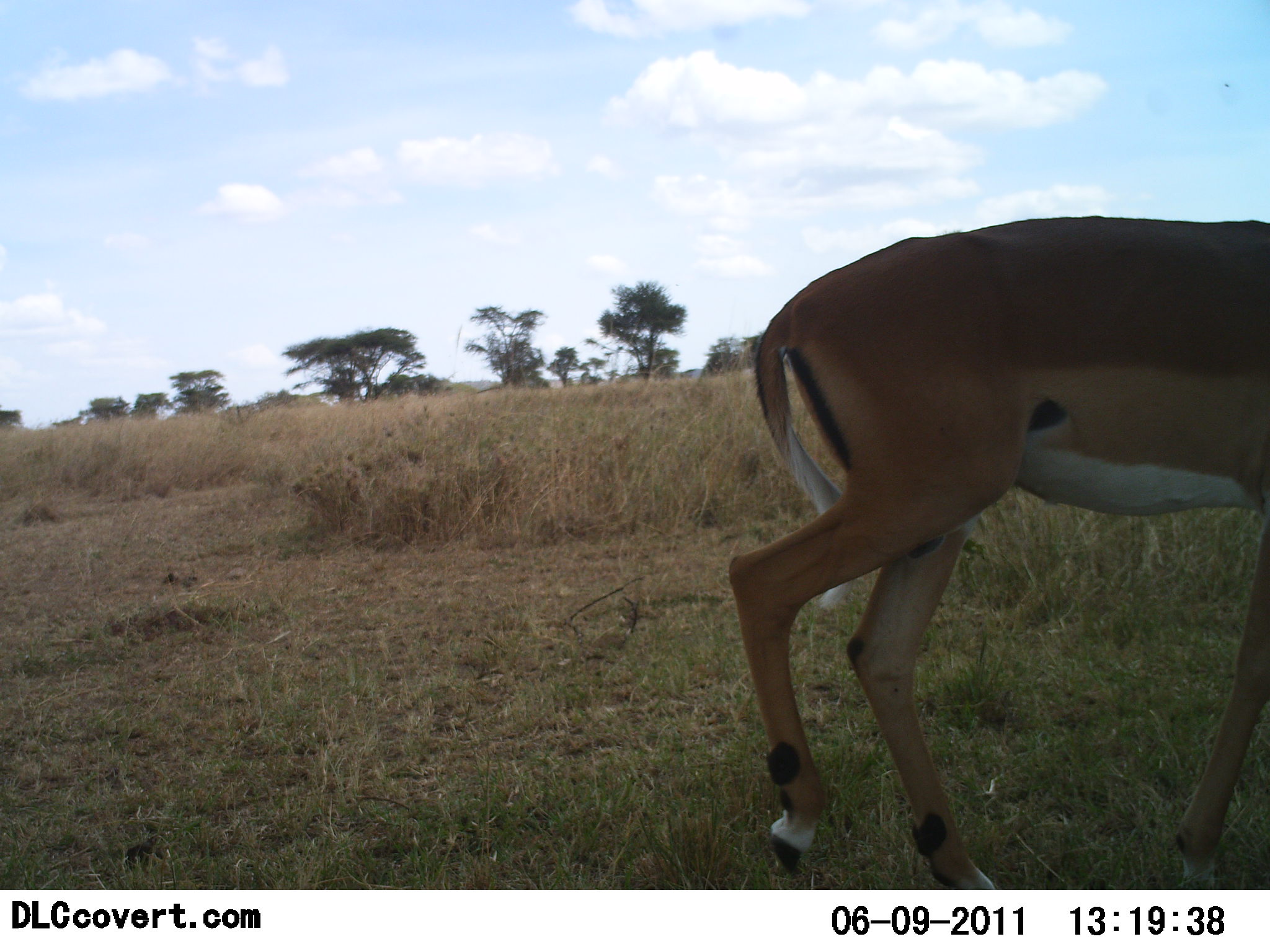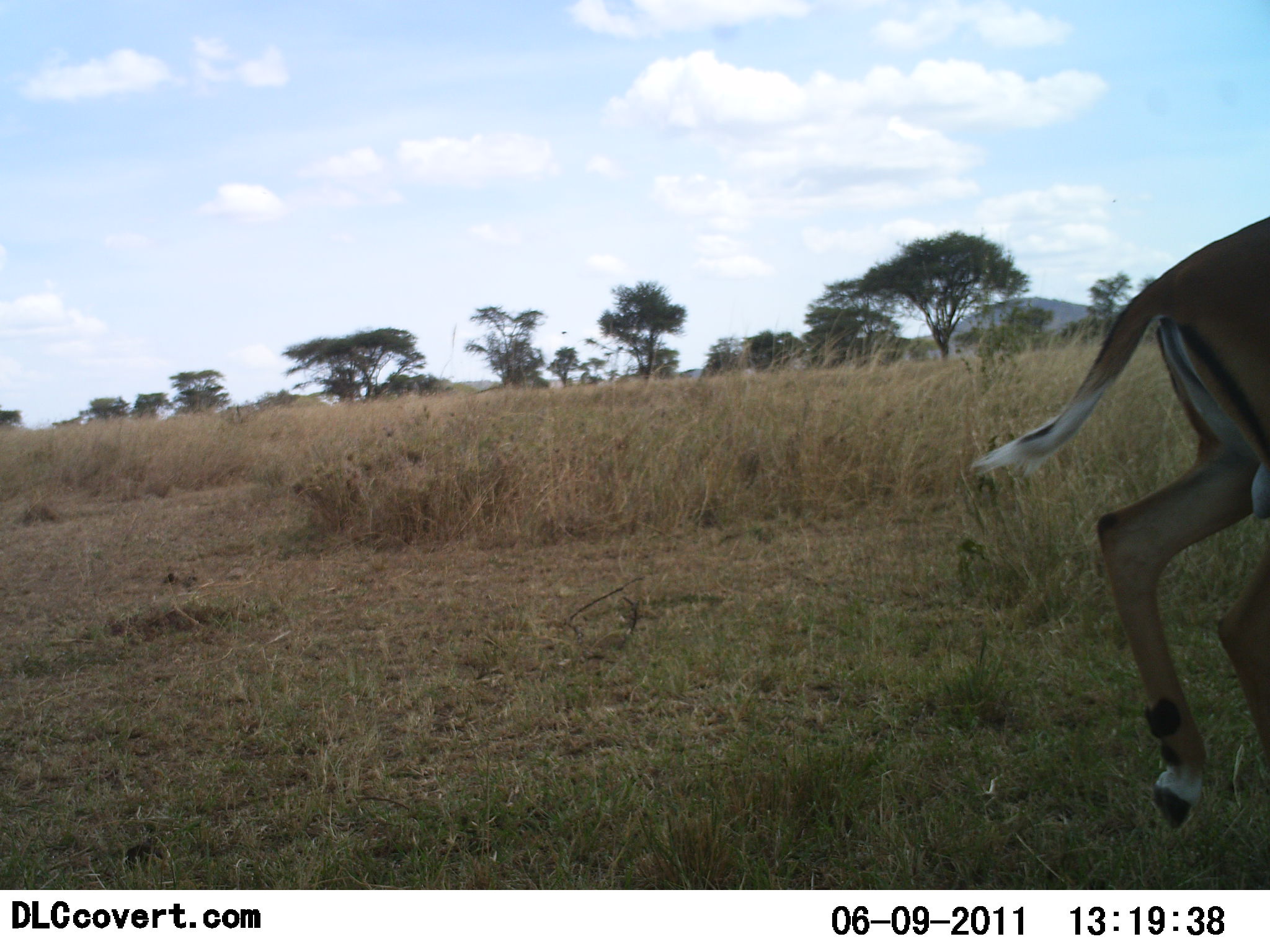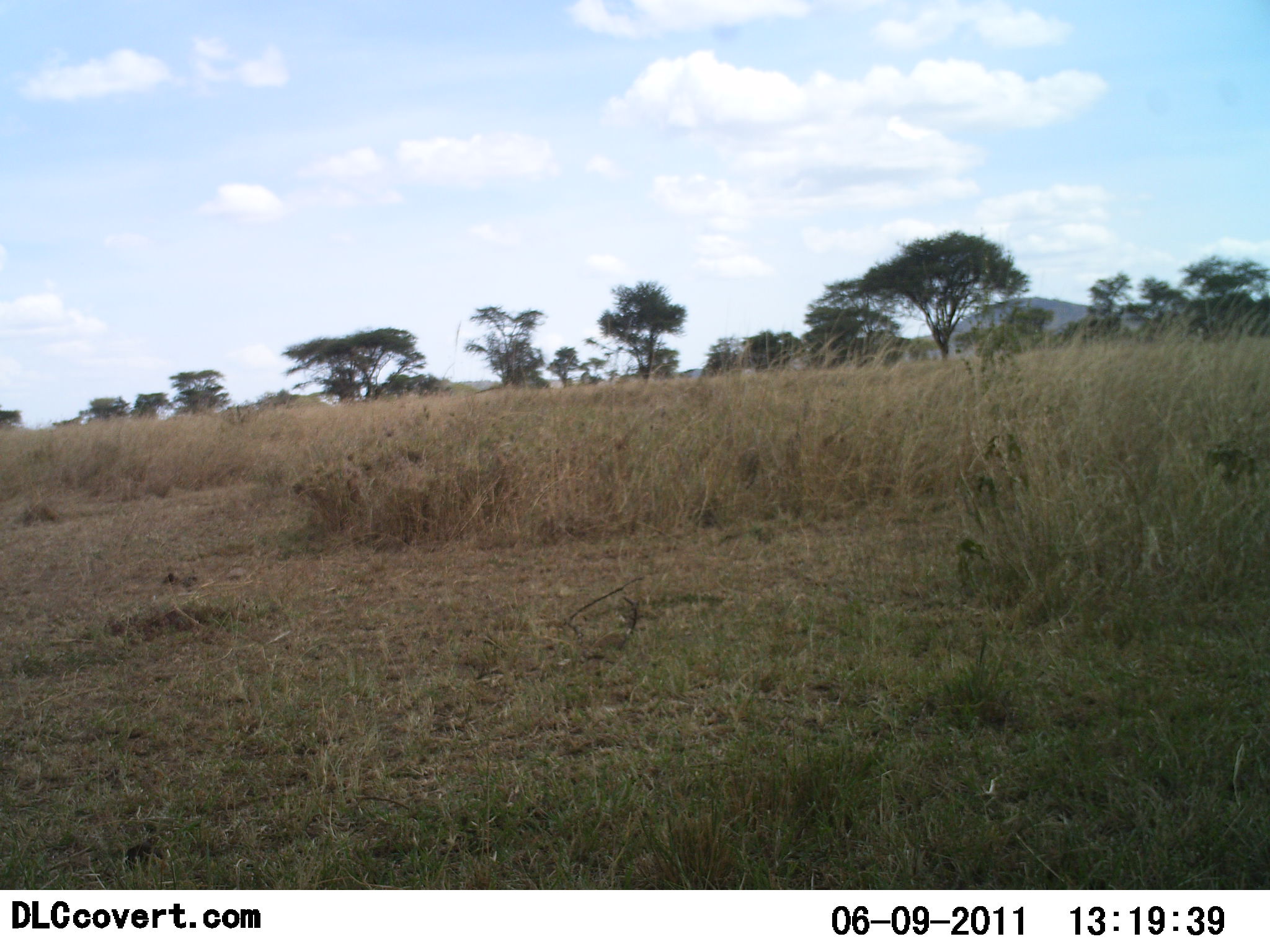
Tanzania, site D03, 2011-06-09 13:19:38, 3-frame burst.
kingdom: Animalia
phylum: Chordata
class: Mammalia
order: Artiodactyla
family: Bovidae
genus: Aepyceros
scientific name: Aepyceros melampus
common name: impala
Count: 1.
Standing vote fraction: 11%.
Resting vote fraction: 0%.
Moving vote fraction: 89%.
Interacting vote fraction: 0%.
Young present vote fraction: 0%.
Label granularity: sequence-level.